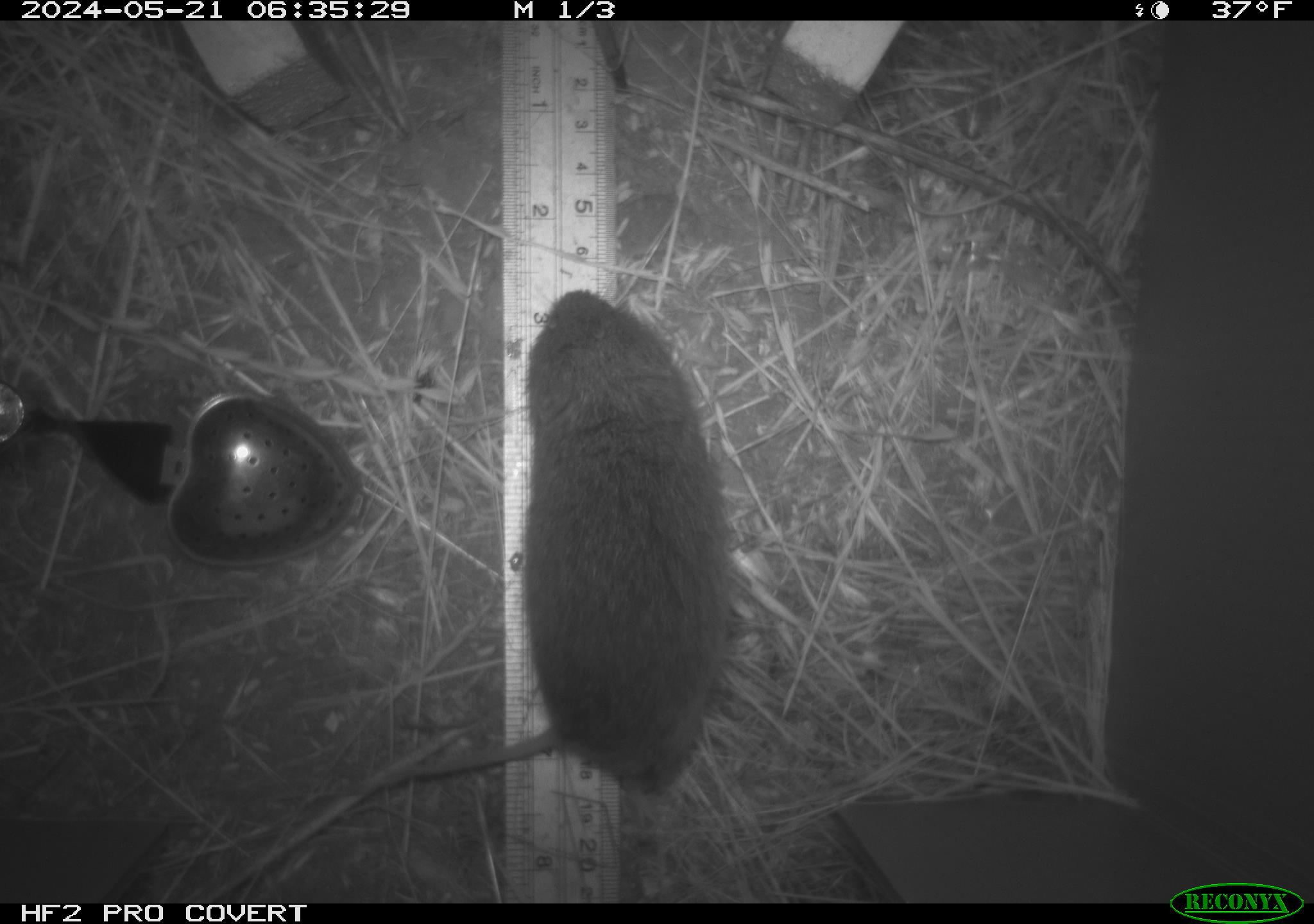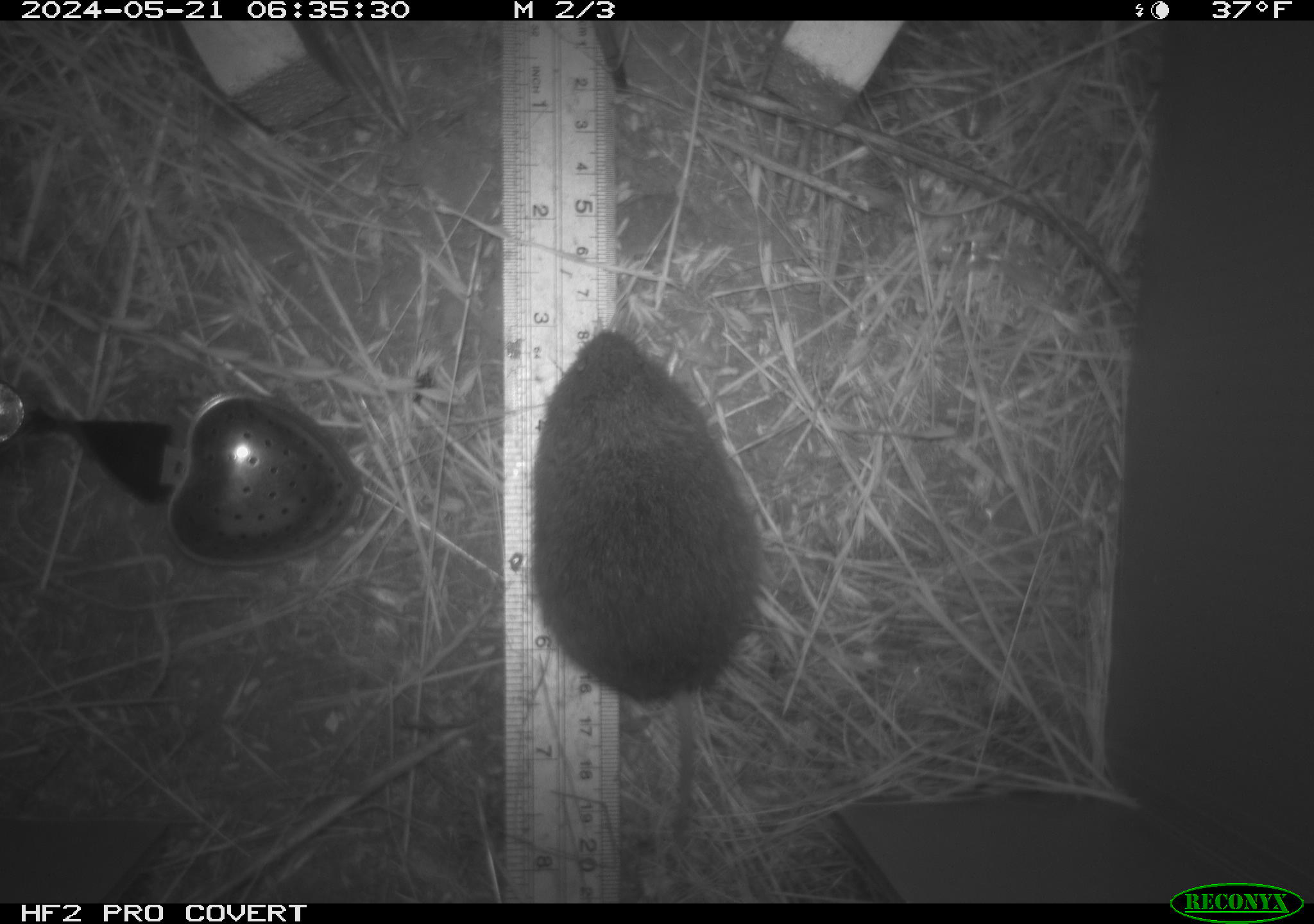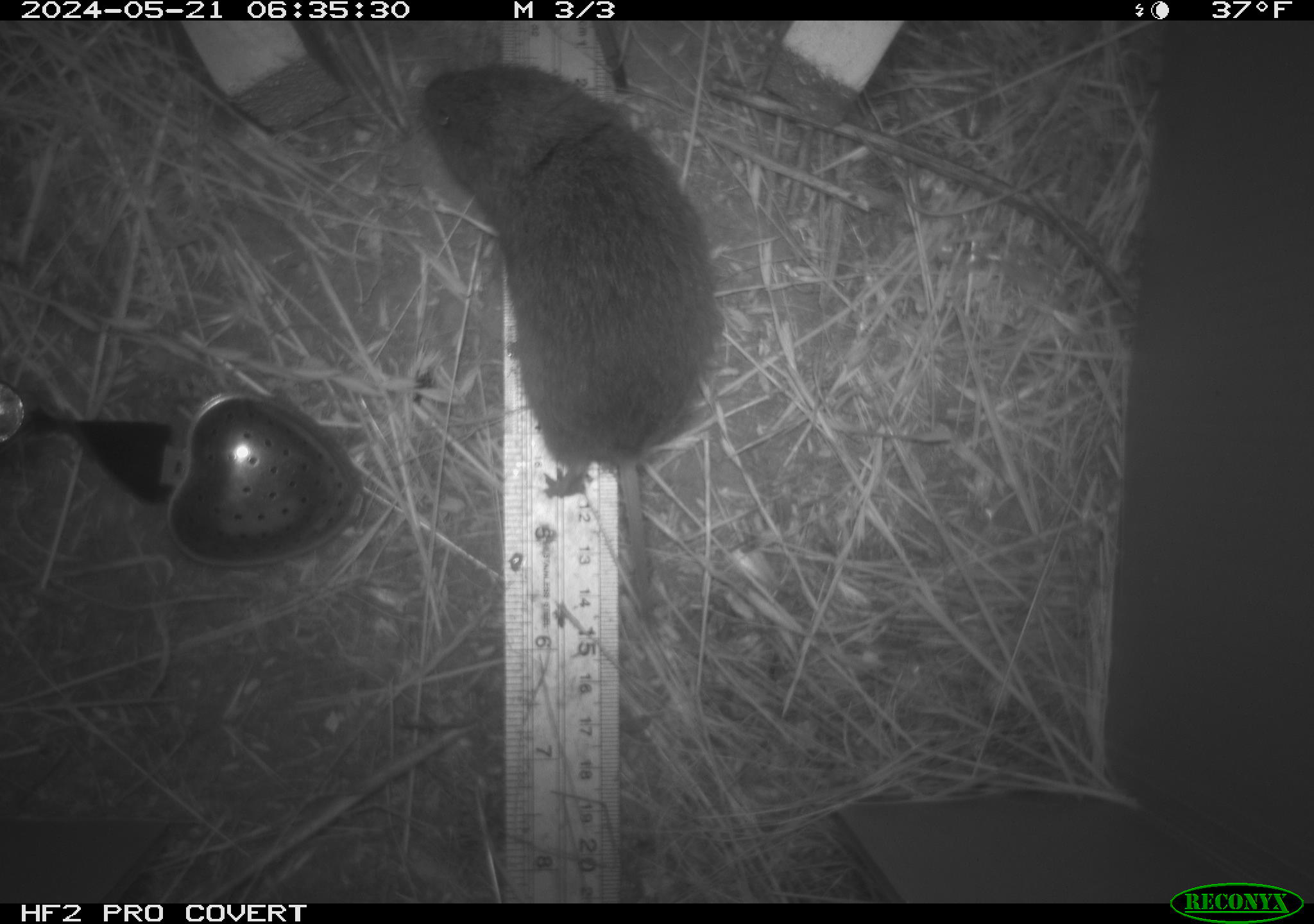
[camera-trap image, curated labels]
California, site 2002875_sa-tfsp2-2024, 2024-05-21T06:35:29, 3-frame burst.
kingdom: Animalia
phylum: Chordata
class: Mammalia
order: Rodentia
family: Cricetidae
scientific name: Arvicolinae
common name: voles, lemmings, and muskrats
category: arvicolinae subfamily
Arvicolinae subfamily (voles, lemmings, and muskrats) (Arvicolinae).